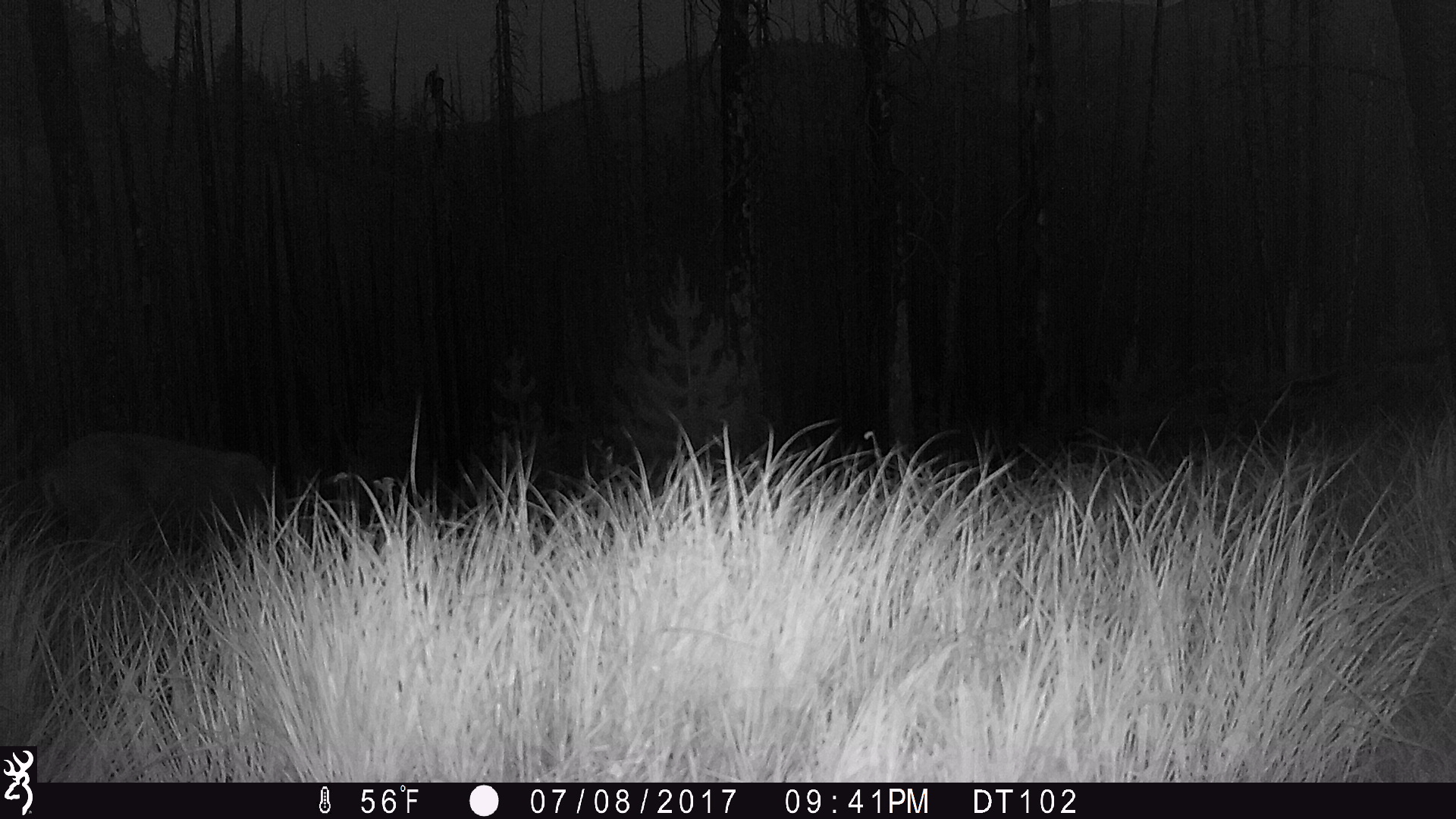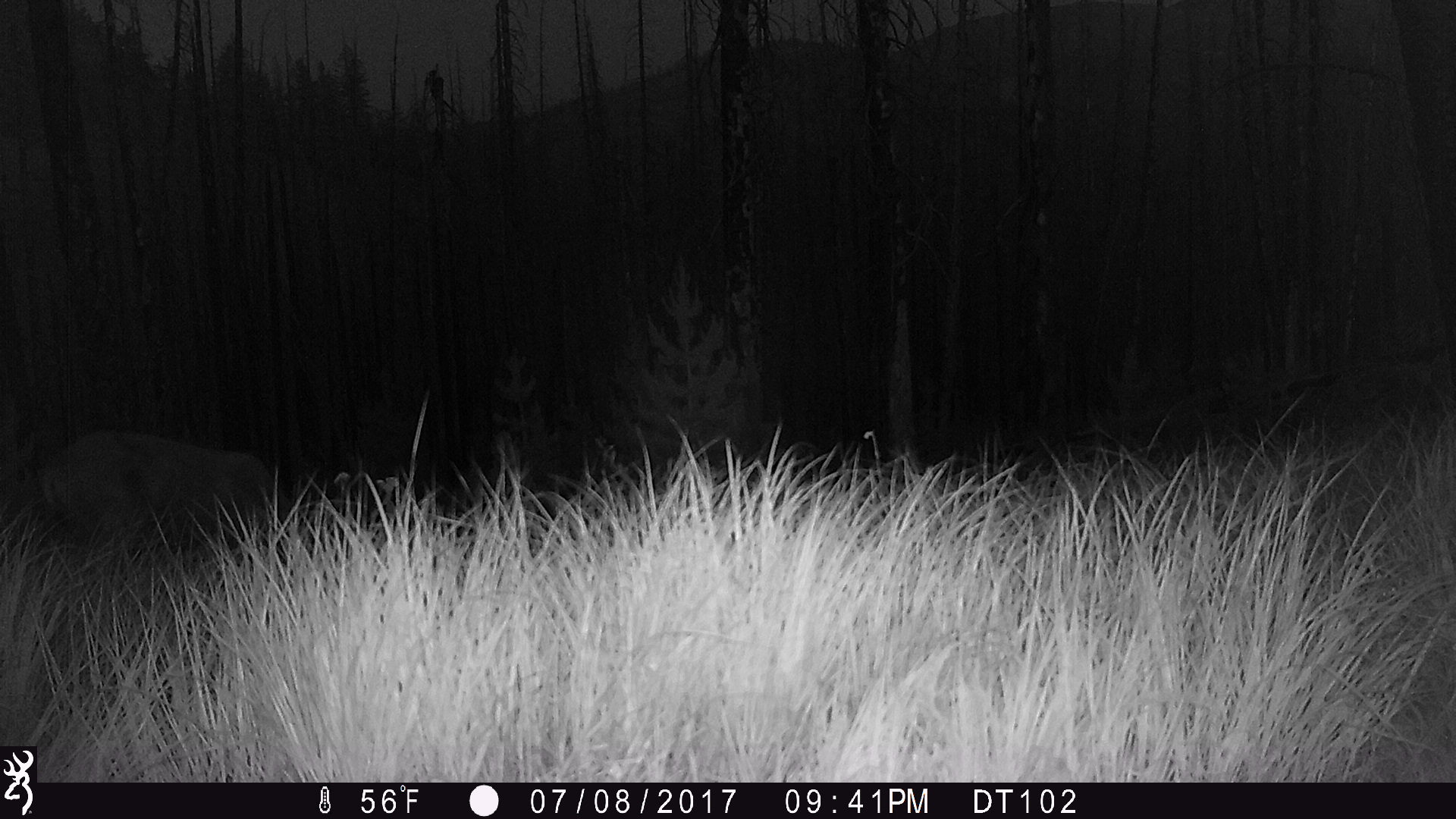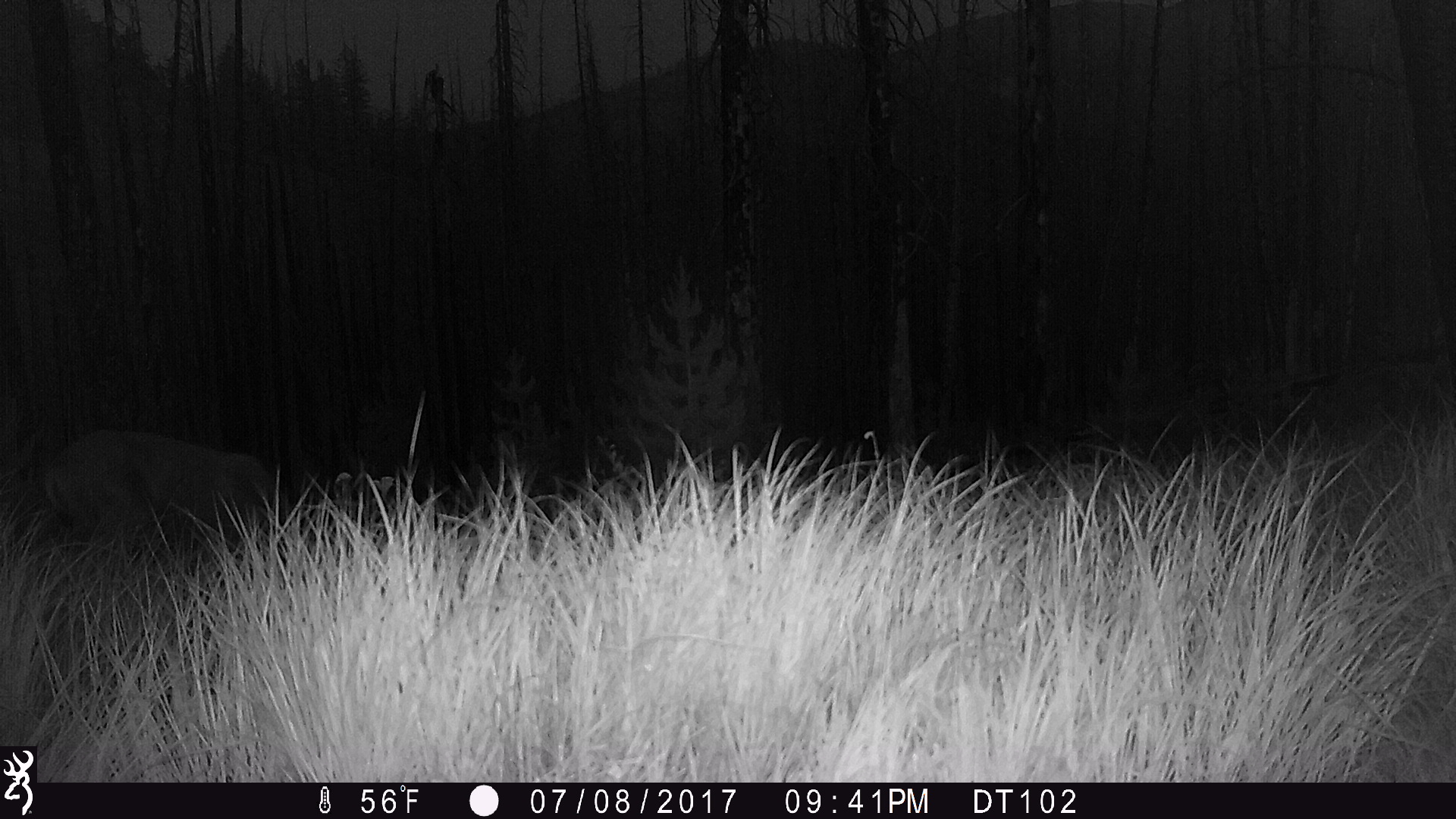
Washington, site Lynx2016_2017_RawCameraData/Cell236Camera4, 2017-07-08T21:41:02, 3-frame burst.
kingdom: Animalia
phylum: Chordata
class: Mammalia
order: Artiodactyla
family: Cervidae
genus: Odocoileus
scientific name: Odocoileus hemionus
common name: mule deer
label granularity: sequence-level